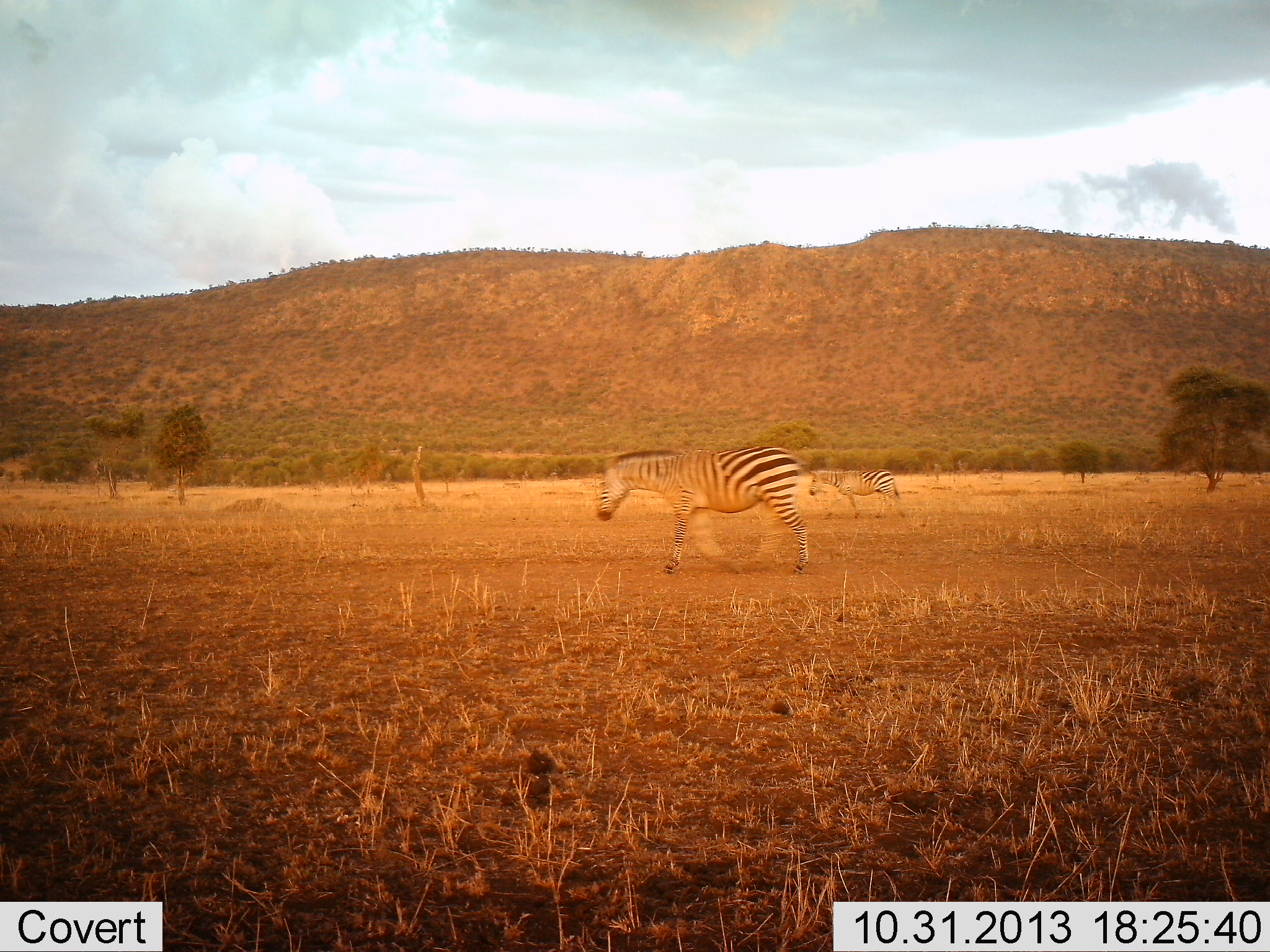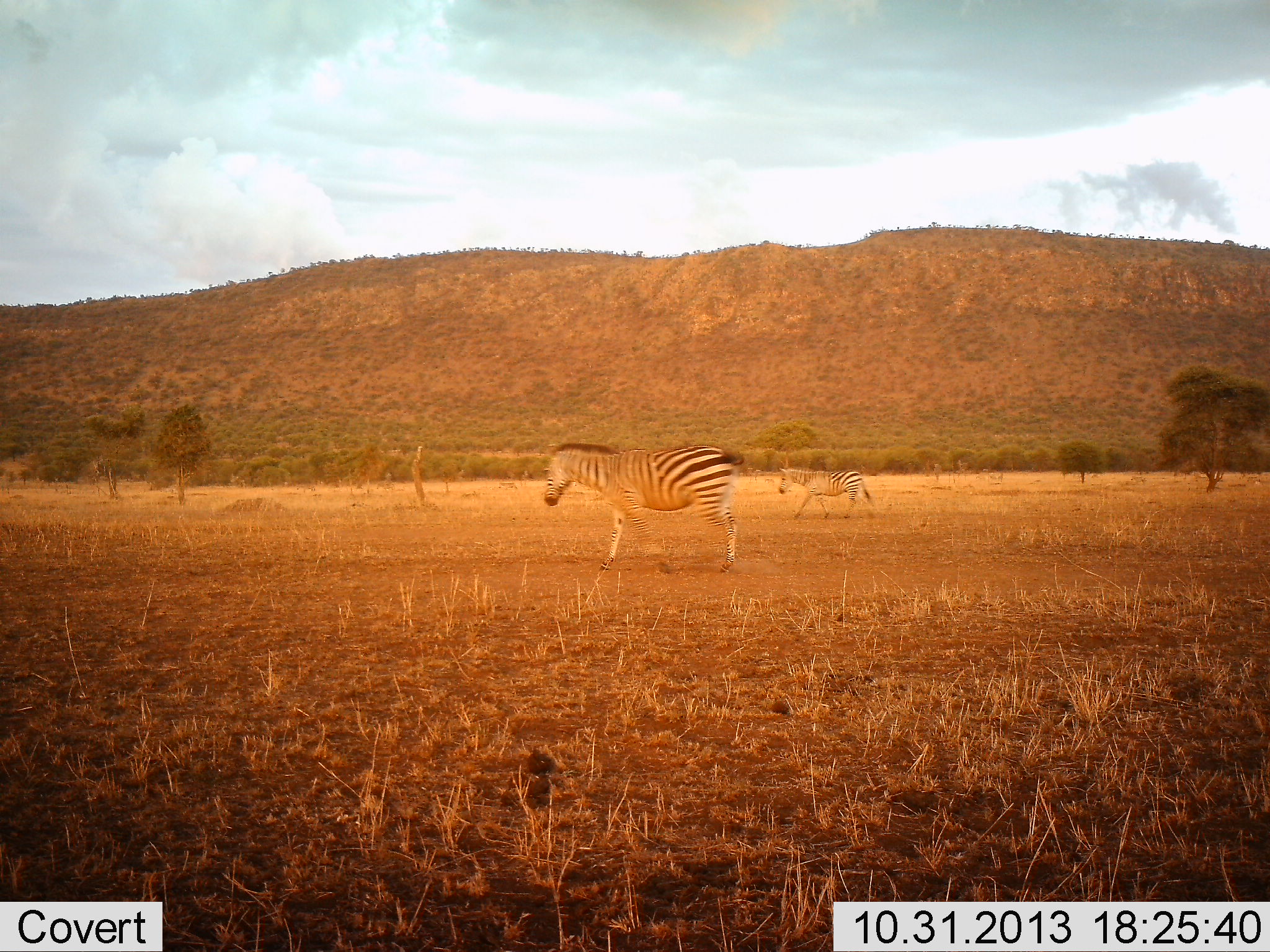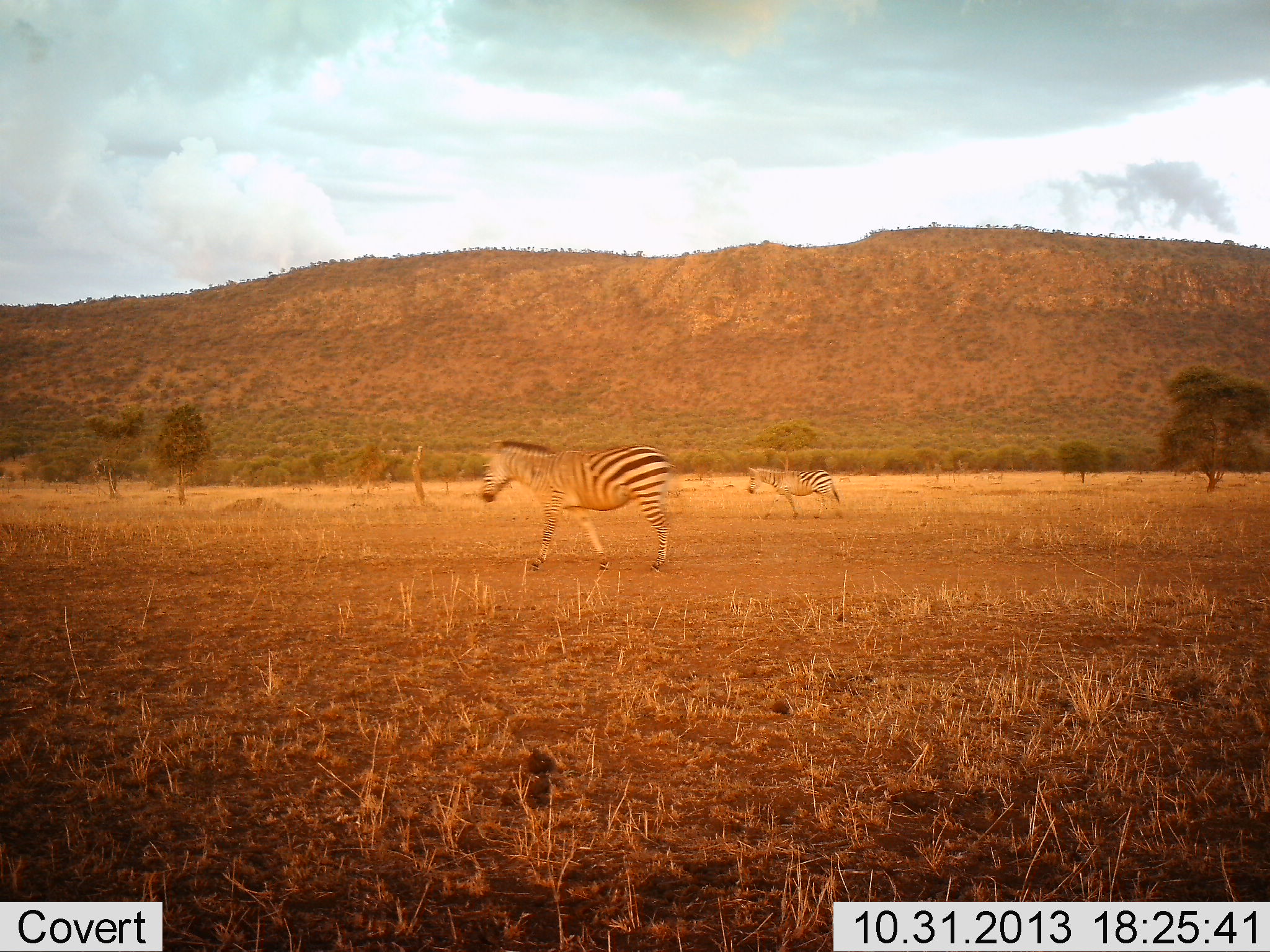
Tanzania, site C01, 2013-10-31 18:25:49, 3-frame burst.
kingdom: Animalia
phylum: Chordata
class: Mammalia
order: Perissodactyla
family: Equidae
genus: Equus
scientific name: Equus quagga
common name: plains zebra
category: zebra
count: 2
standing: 0%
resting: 0%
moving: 100%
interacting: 0%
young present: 10%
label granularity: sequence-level